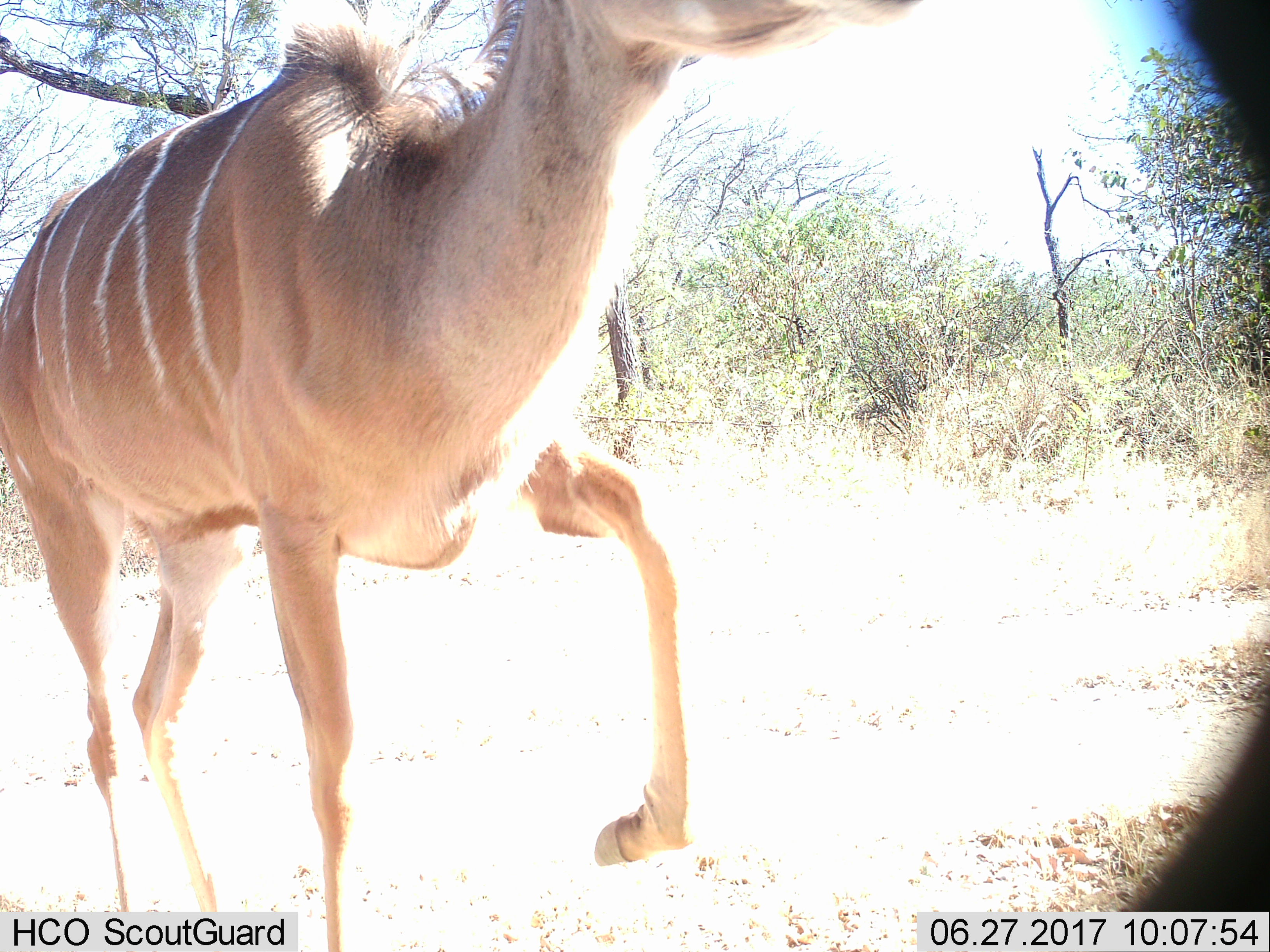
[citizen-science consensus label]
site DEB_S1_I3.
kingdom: Animalia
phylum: Chordata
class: Mammalia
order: Artiodactyla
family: Bovidae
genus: Tragelaphus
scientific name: Tragelaphus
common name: kudu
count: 1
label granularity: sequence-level